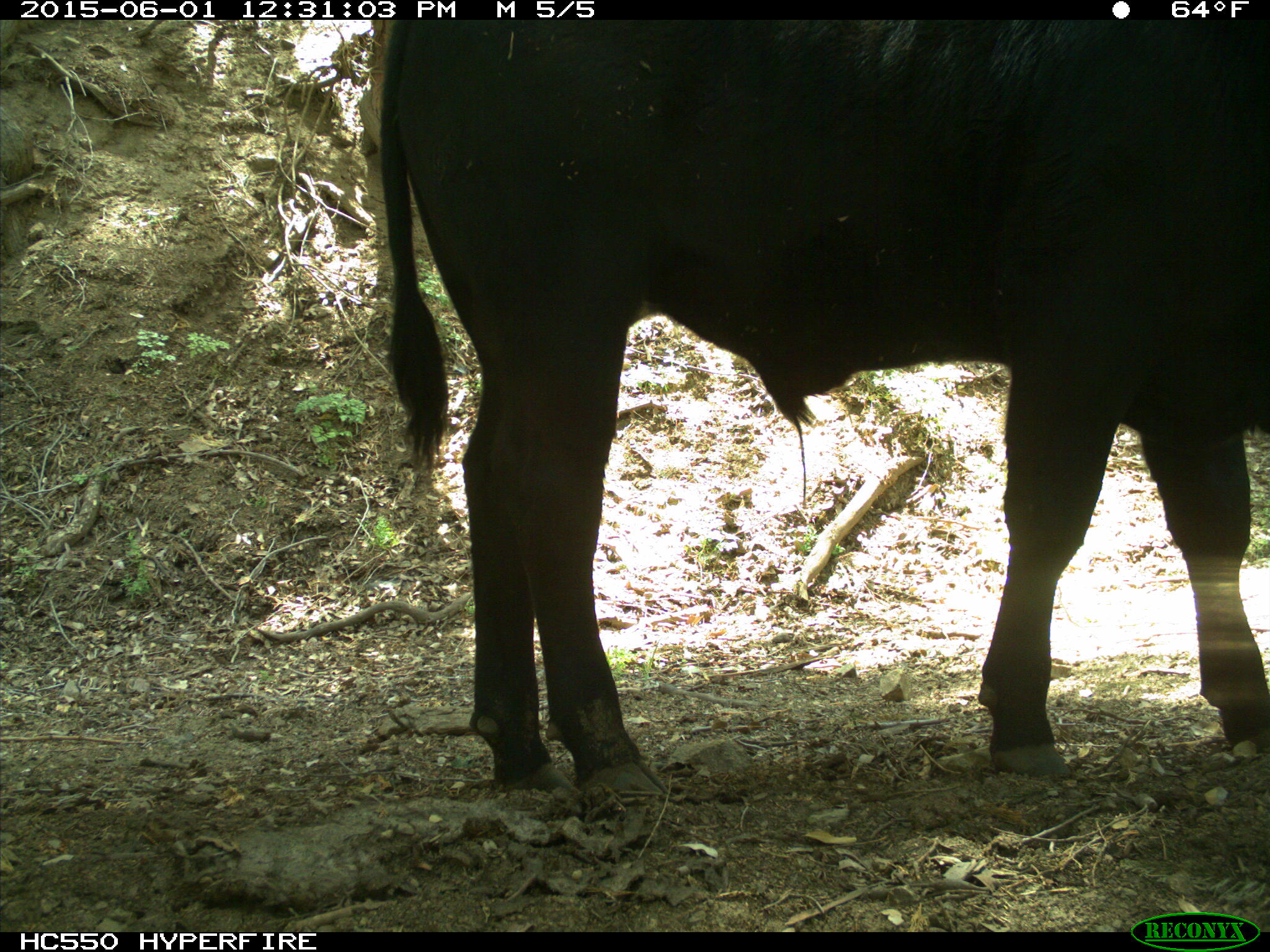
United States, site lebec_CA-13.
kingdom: Animalia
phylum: Chordata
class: Mammalia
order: Artiodactyla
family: Bovidae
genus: Bos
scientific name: Bos taurus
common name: domestic cow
Bos taurus (domestic cow).